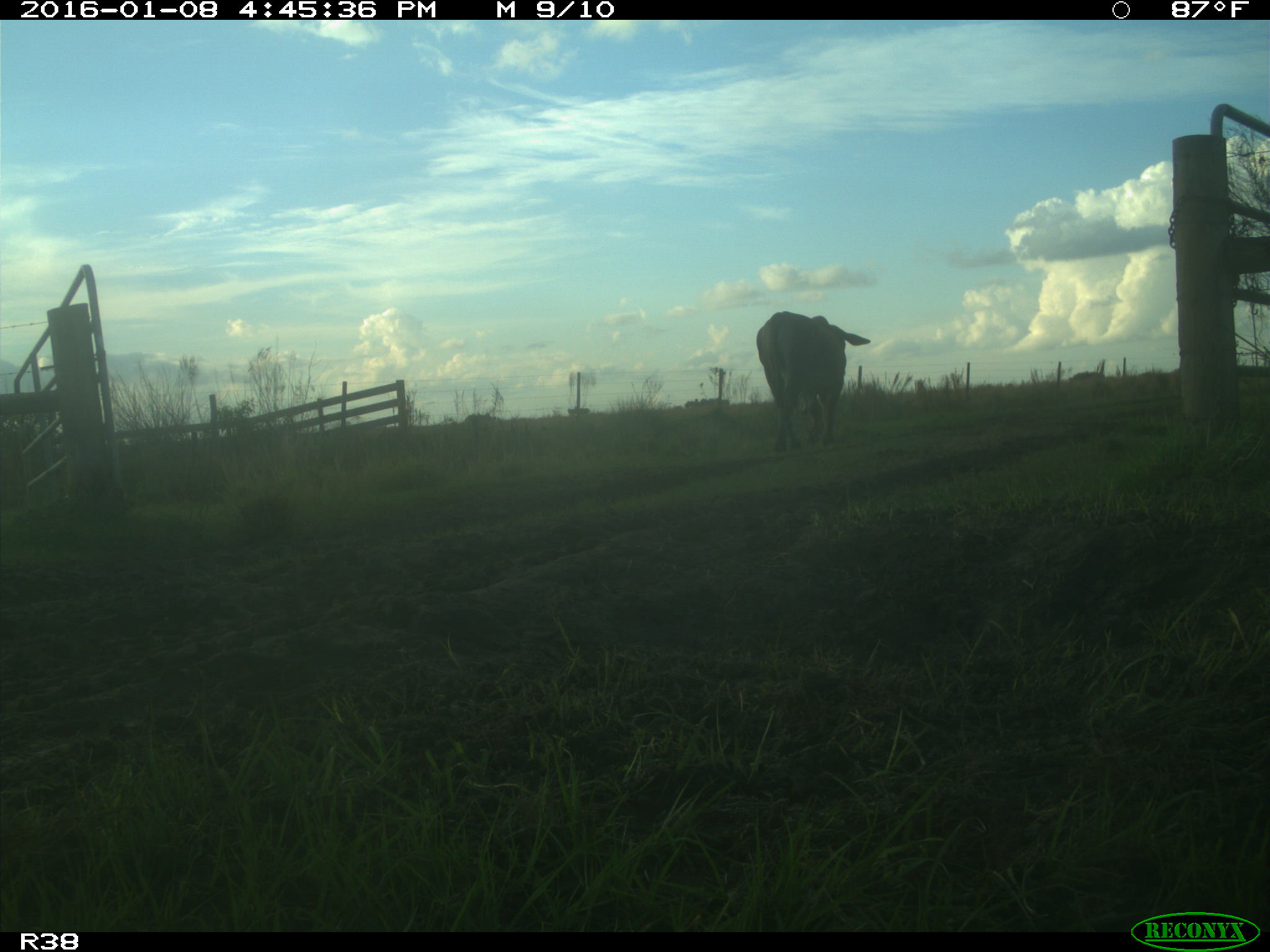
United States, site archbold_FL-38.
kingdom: Animalia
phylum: Chordata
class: Mammalia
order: Artiodactyla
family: Bovidae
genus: Bos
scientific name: Bos taurus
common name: domestic cow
Bos taurus (domestic cow).